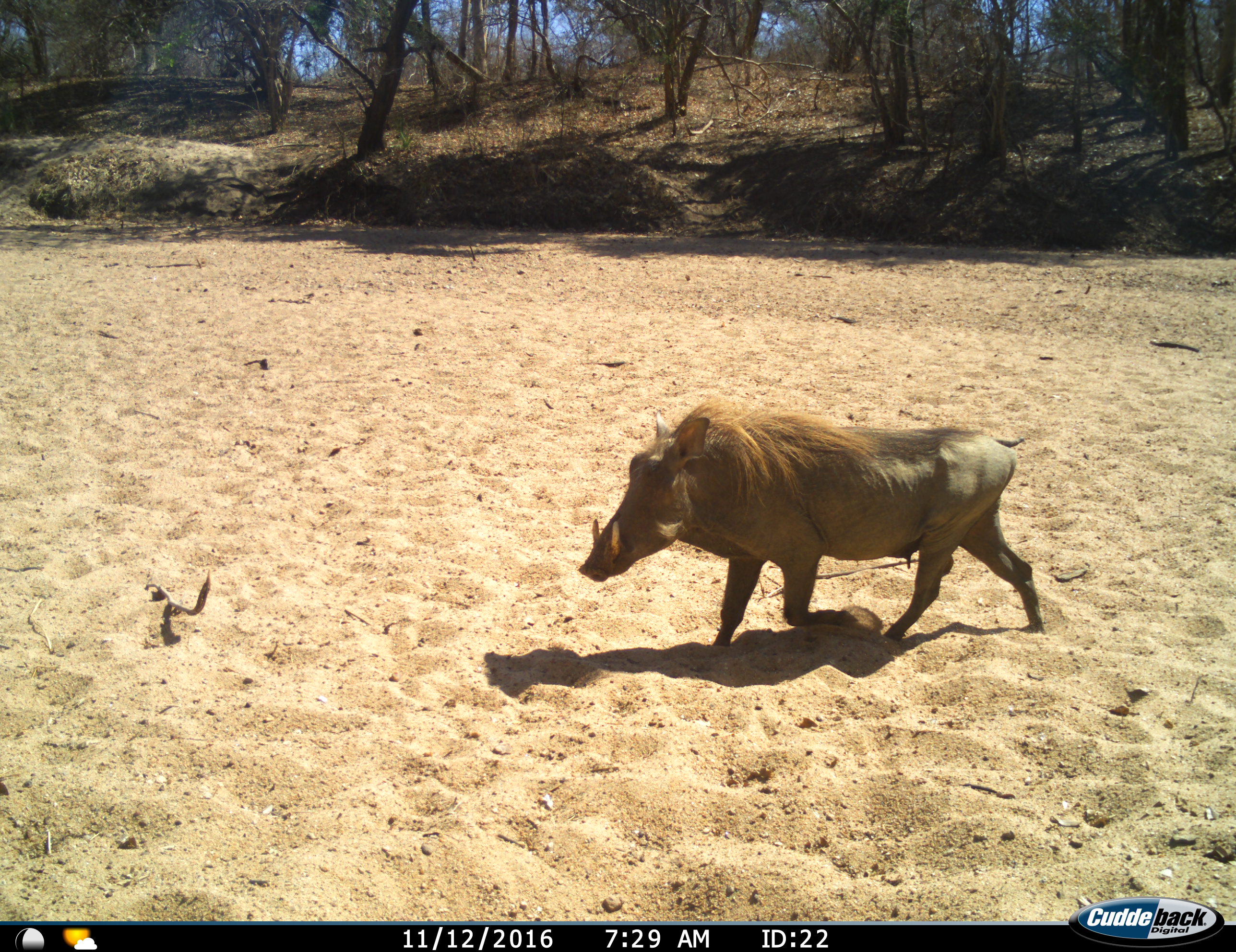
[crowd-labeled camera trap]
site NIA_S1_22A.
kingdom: Animalia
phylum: Chordata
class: Mammalia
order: Artiodactyla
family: Suidae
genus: Phacochoerus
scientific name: Phacochoerus africanus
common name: warthog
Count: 1.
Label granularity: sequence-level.